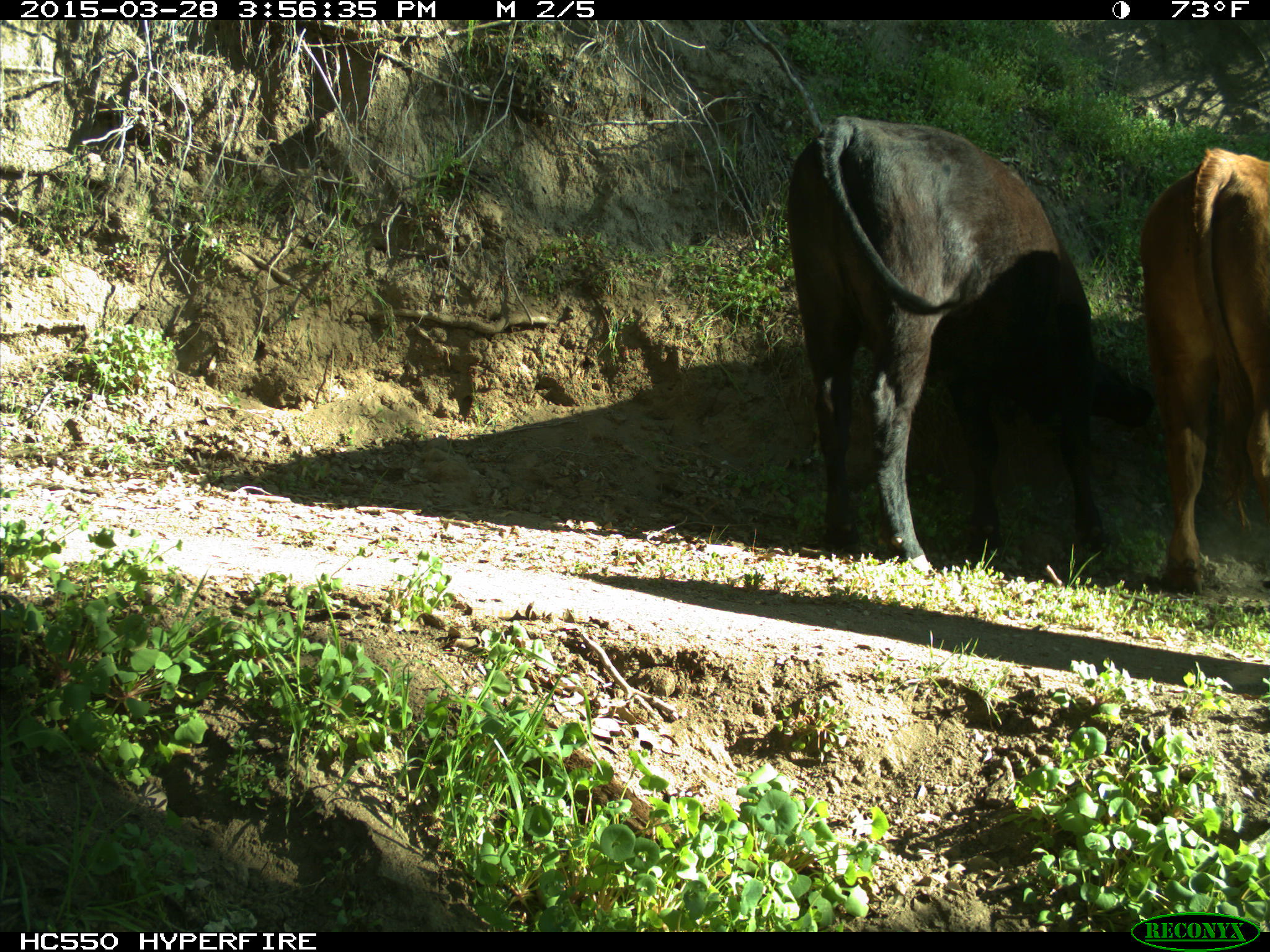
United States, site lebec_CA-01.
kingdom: Animalia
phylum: Chordata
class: Mammalia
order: Artiodactyla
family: Bovidae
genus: Bos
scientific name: Bos taurus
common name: domestic cow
Bos taurus (domestic cow).